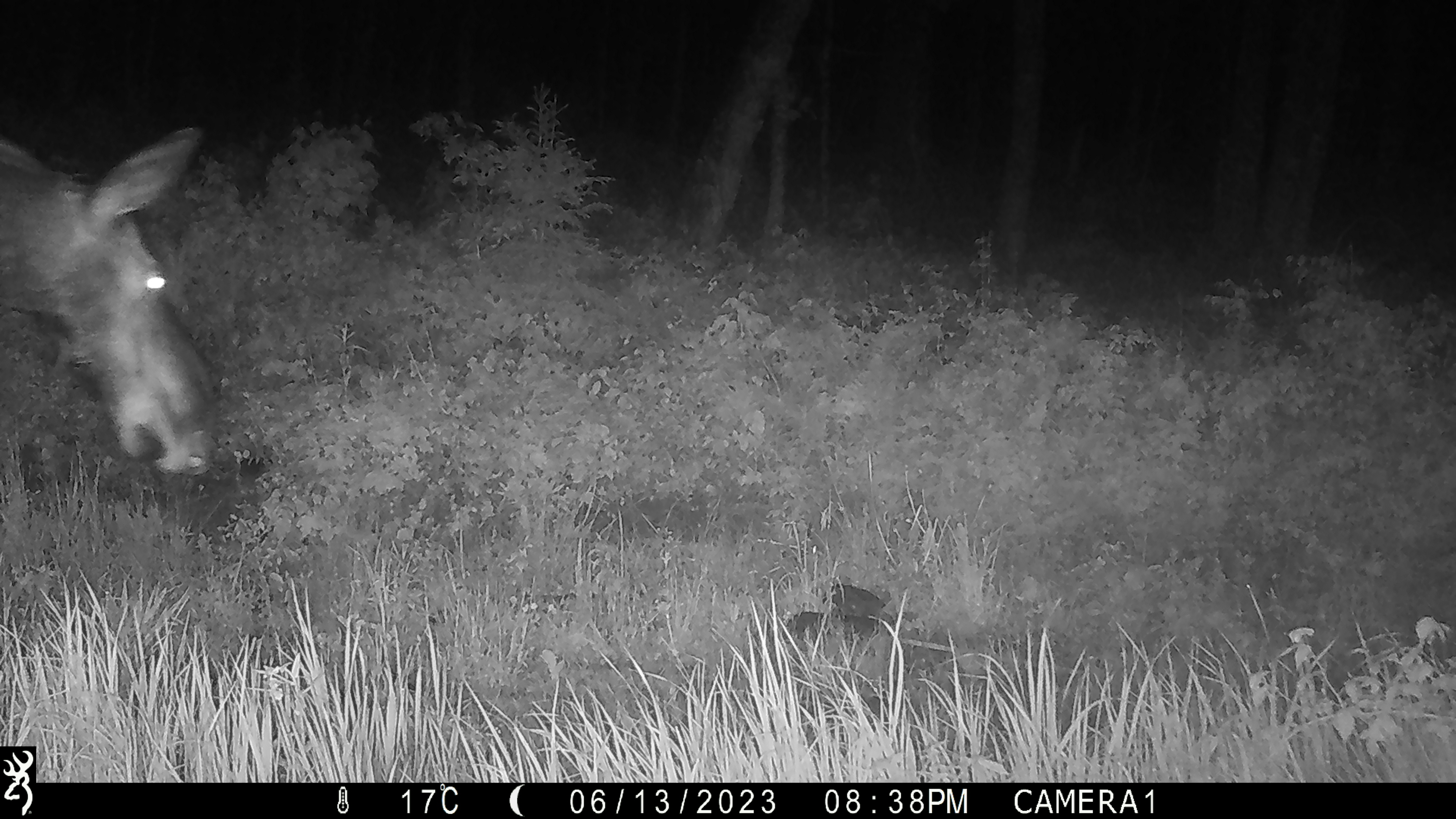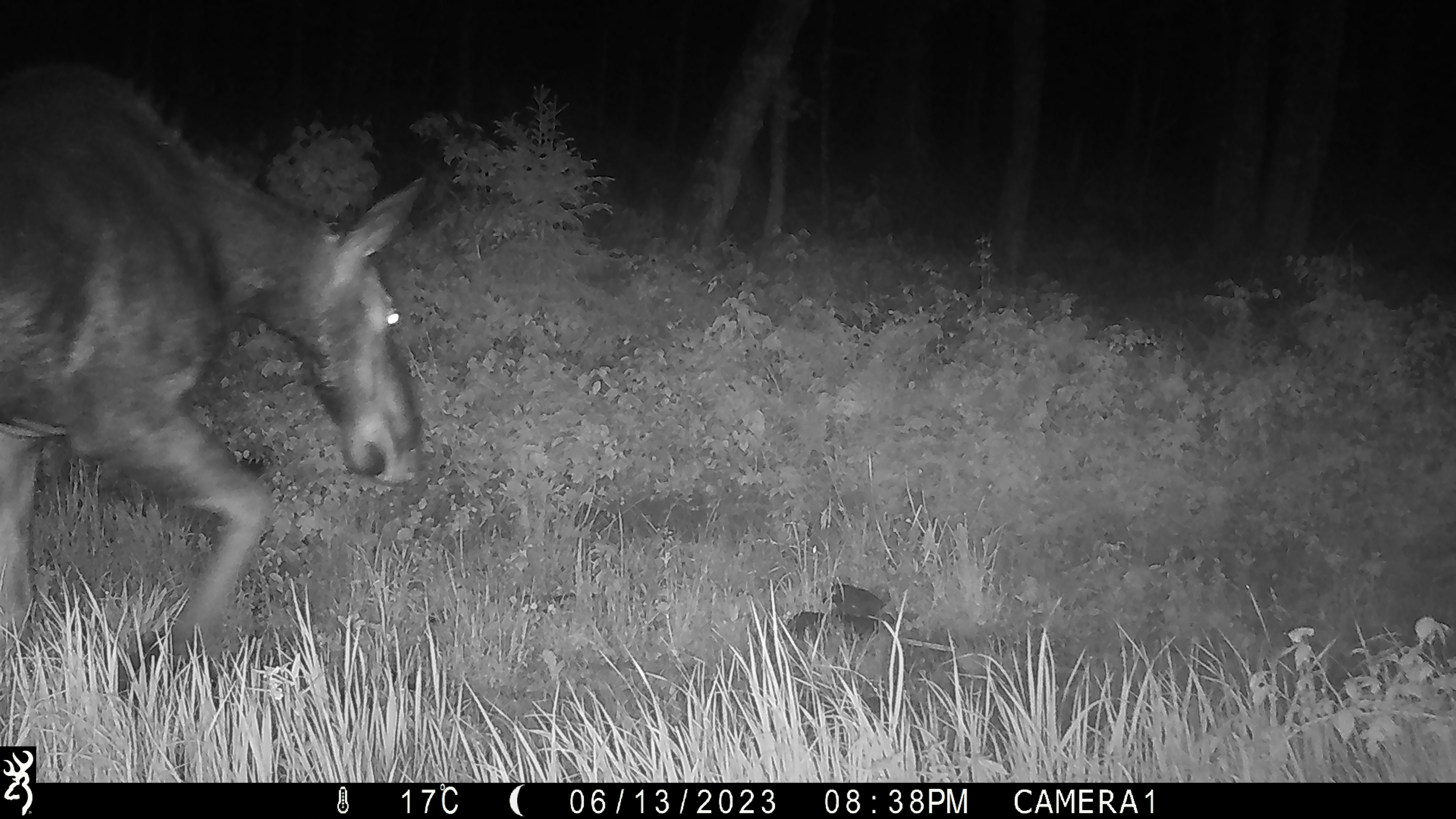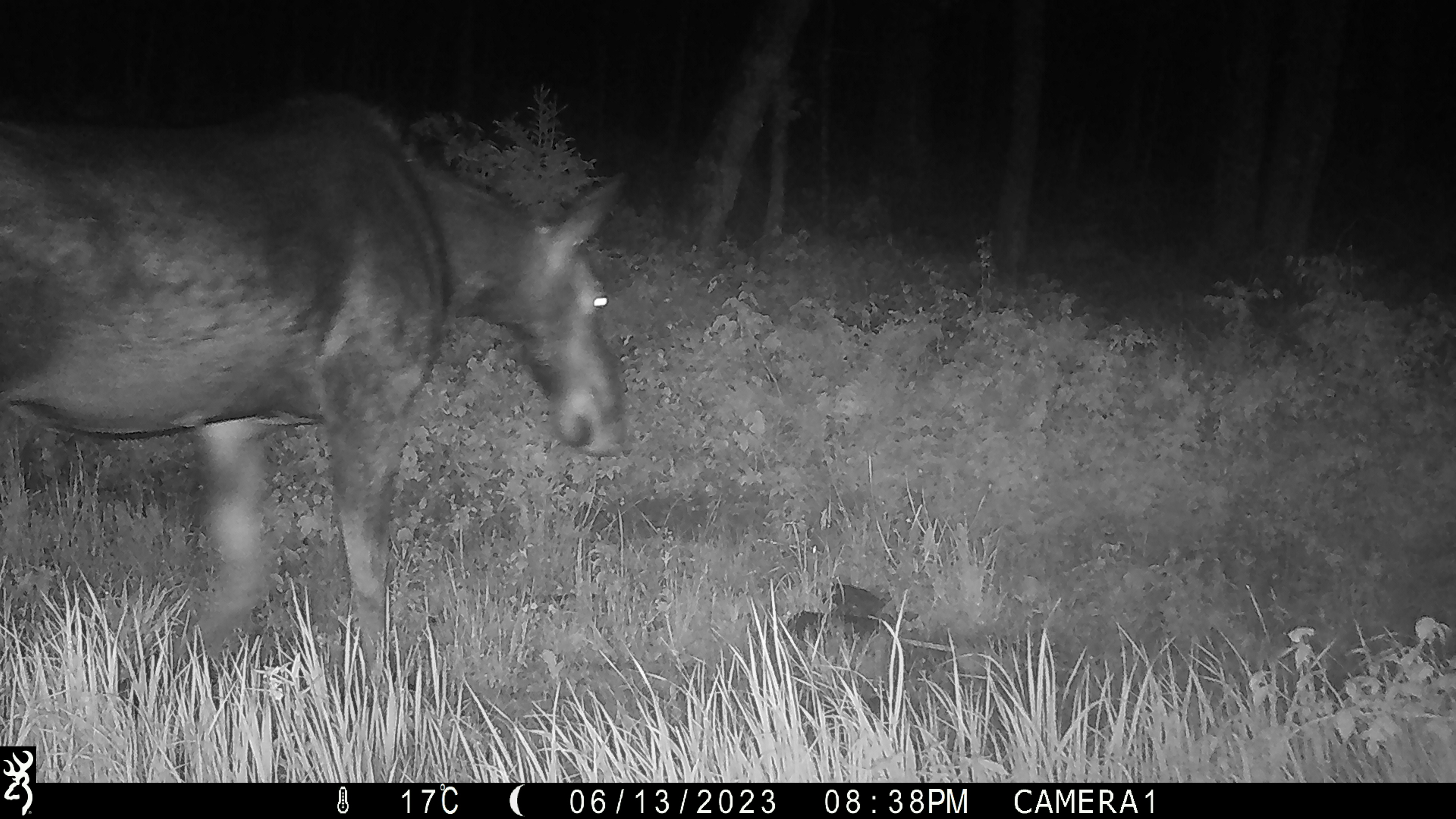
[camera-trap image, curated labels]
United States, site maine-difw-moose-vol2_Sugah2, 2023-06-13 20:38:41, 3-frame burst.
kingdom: Animalia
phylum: Chordata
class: Mammalia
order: Artiodactyla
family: Cervidae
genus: Alces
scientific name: Alces alces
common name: moose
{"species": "moose (Alces alces)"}